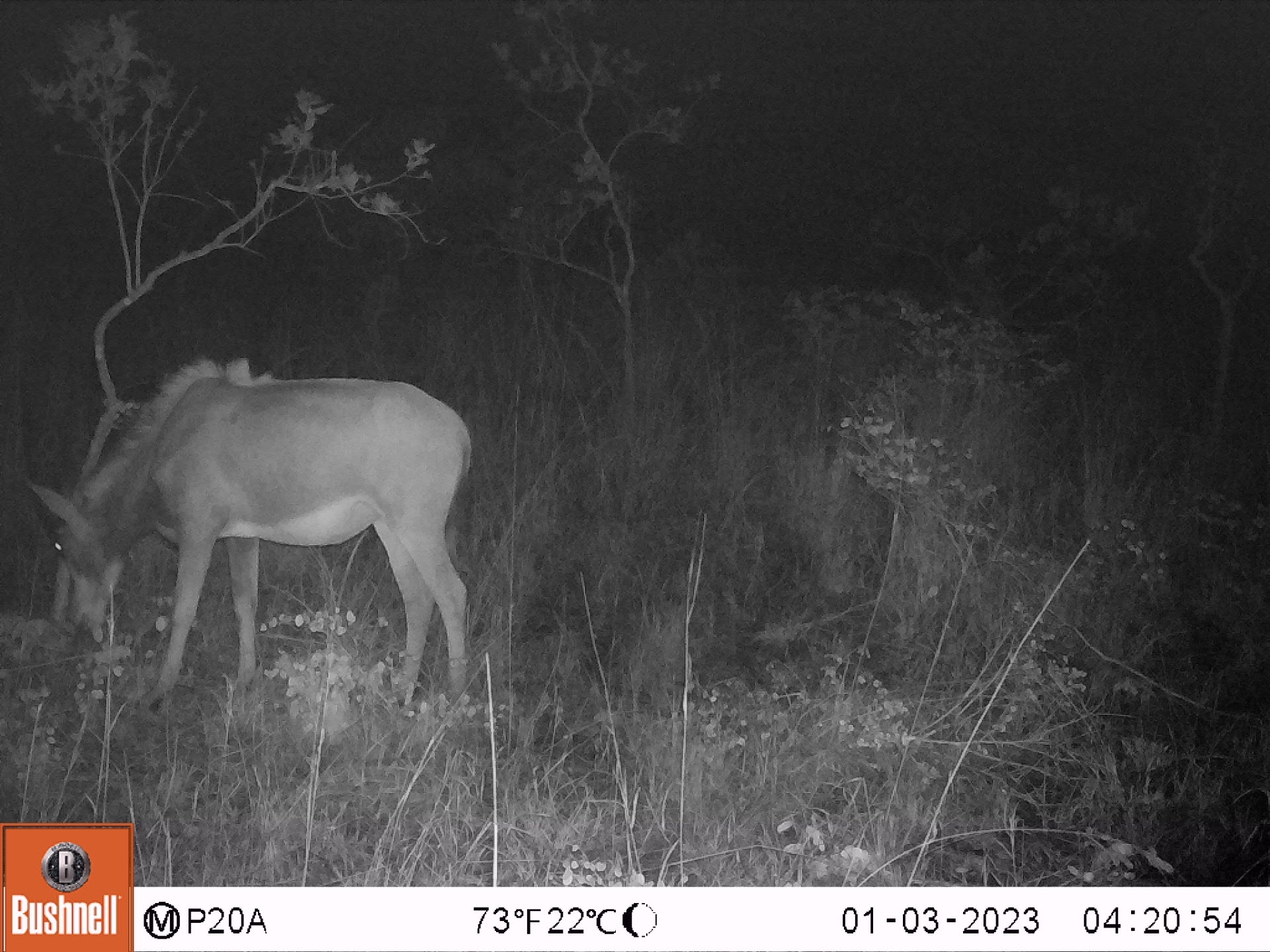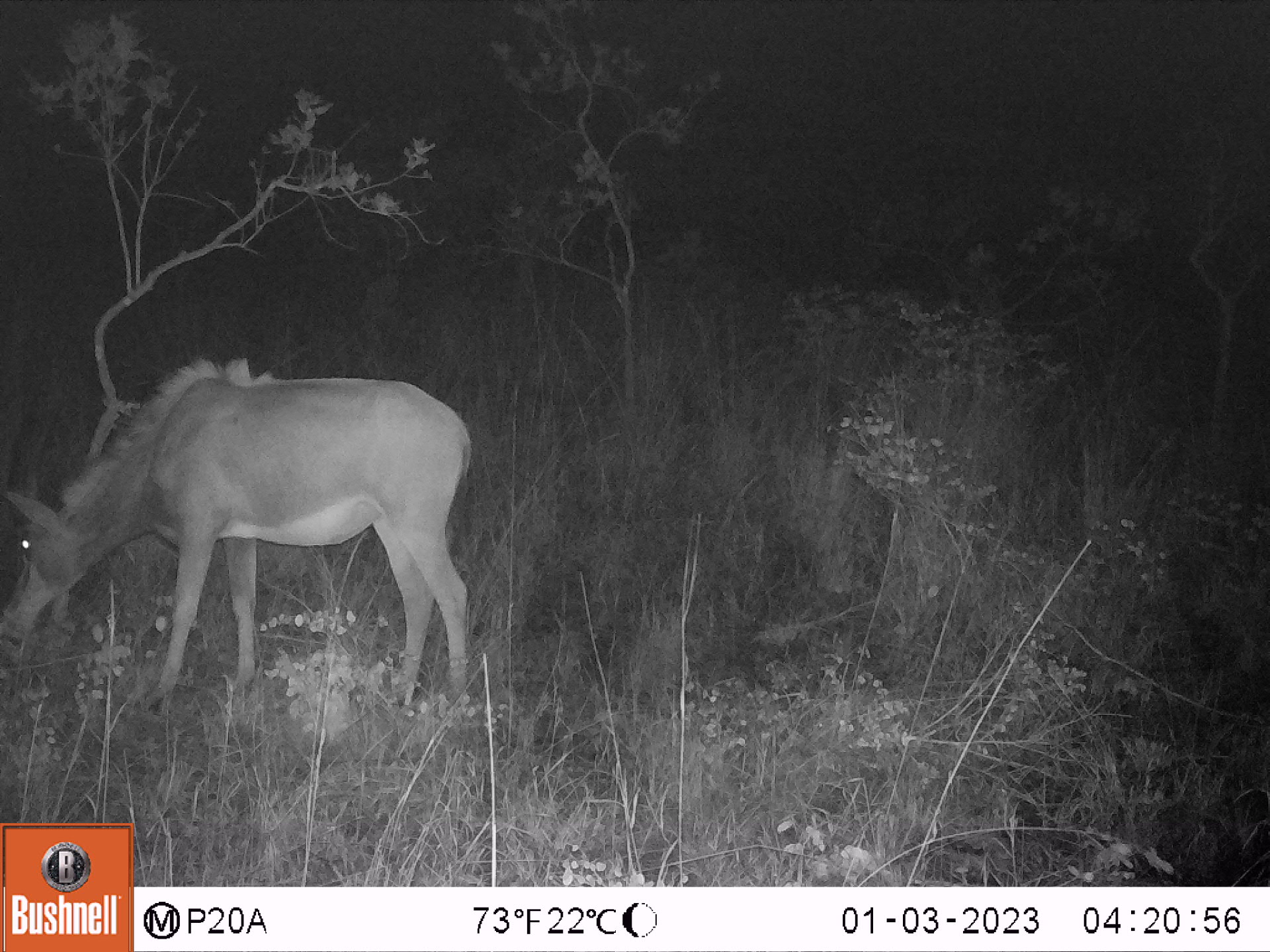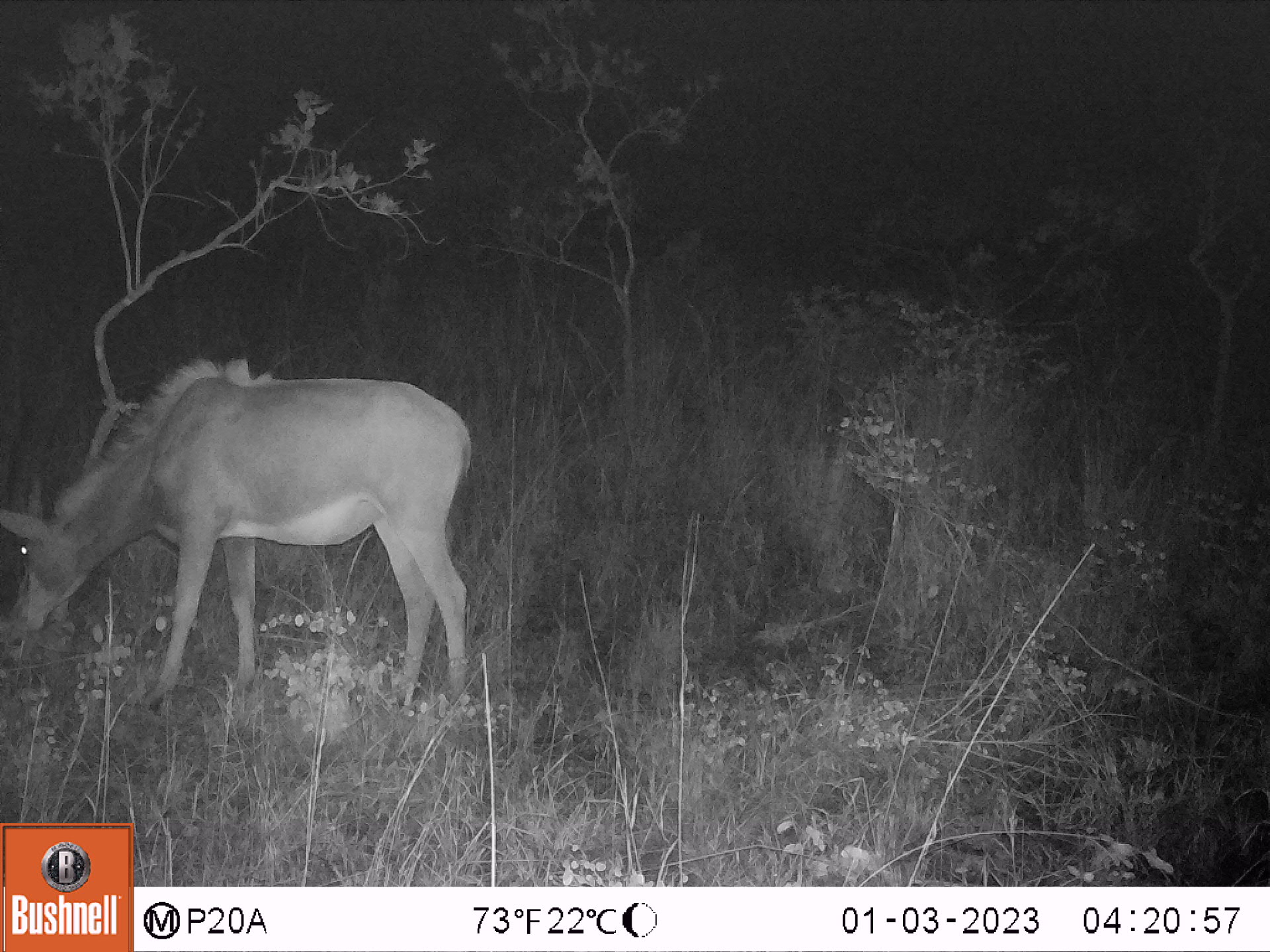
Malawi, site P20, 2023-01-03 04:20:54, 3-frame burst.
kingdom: Animalia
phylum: Chordata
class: Mammalia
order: Artiodactyla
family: Bovidae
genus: Hippotragus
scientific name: Hippotragus niger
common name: sable antelope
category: sable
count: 1